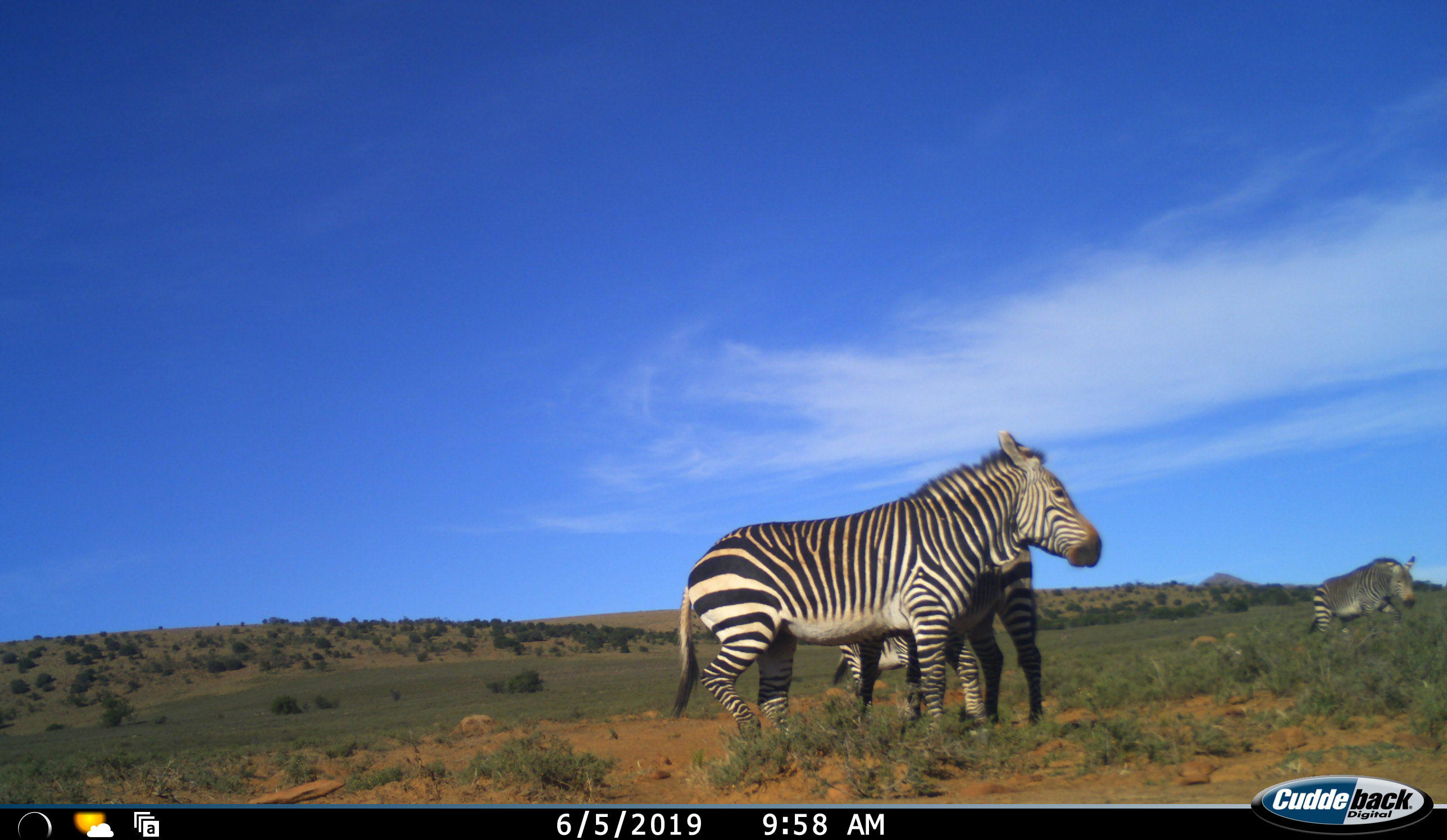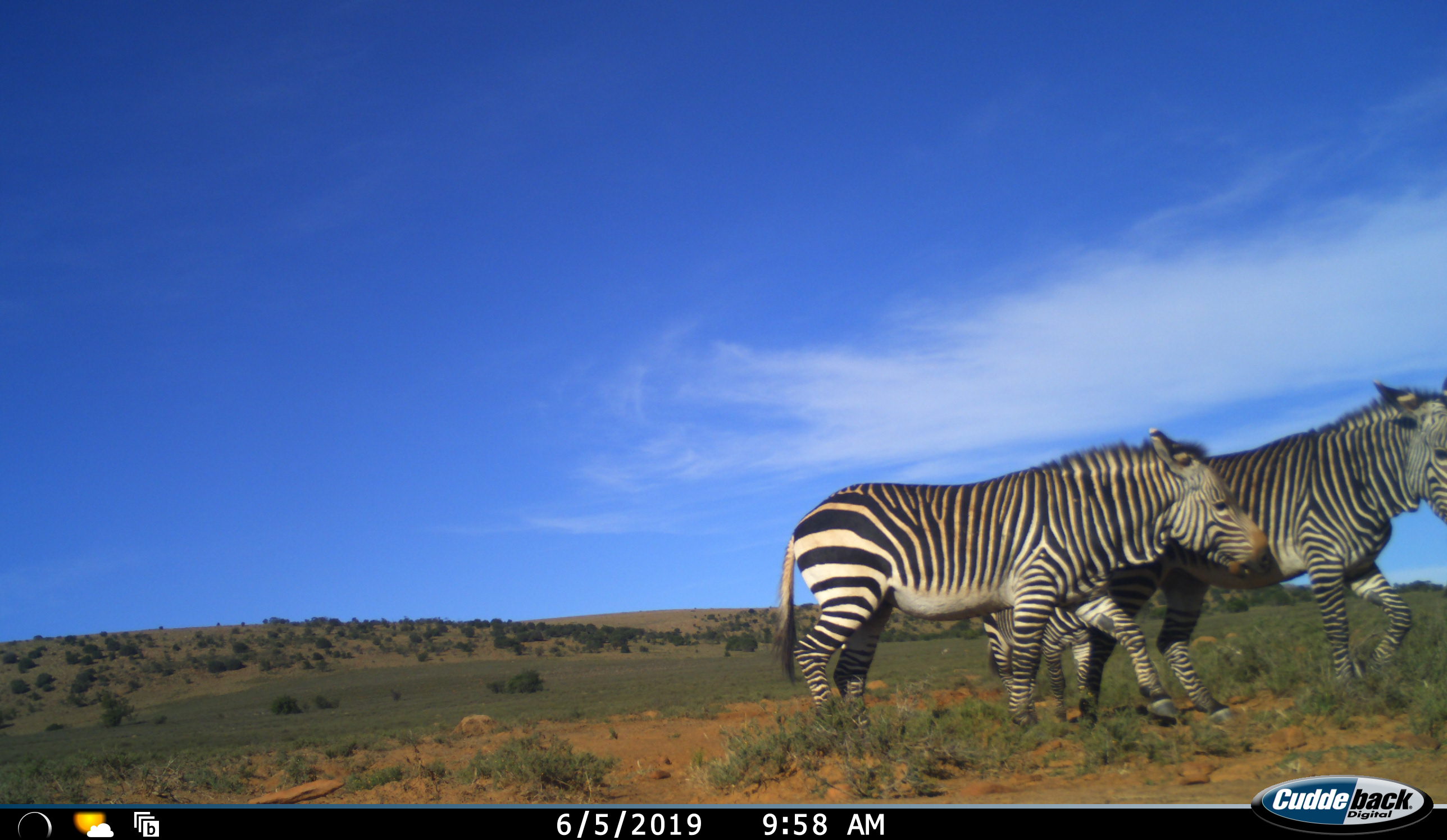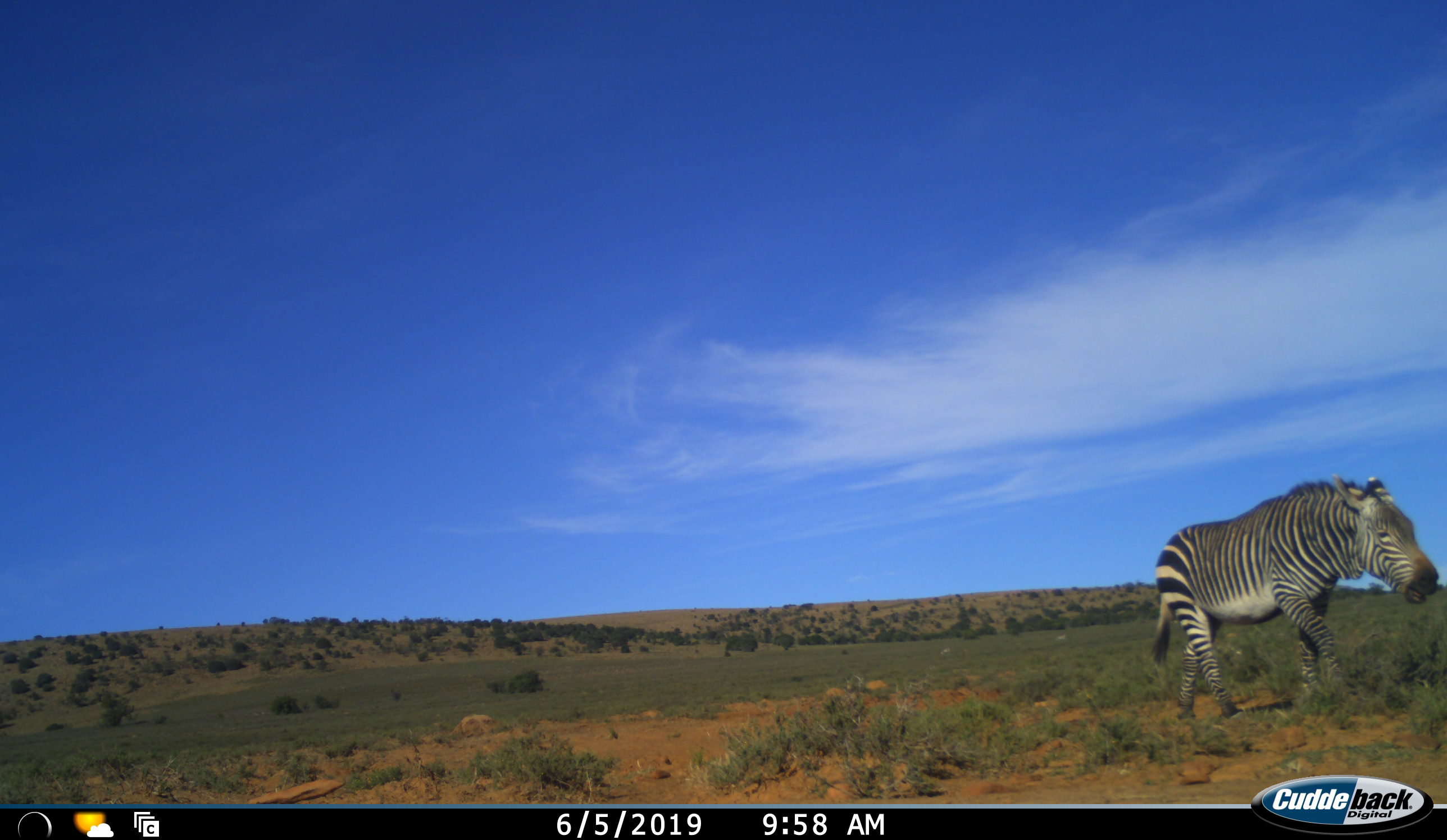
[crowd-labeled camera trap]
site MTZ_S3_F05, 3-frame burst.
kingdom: Animalia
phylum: Chordata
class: Mammalia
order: Perissodactyla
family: Equidae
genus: Equus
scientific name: Equus zebra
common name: mountain zebra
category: zebramountain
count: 3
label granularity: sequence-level